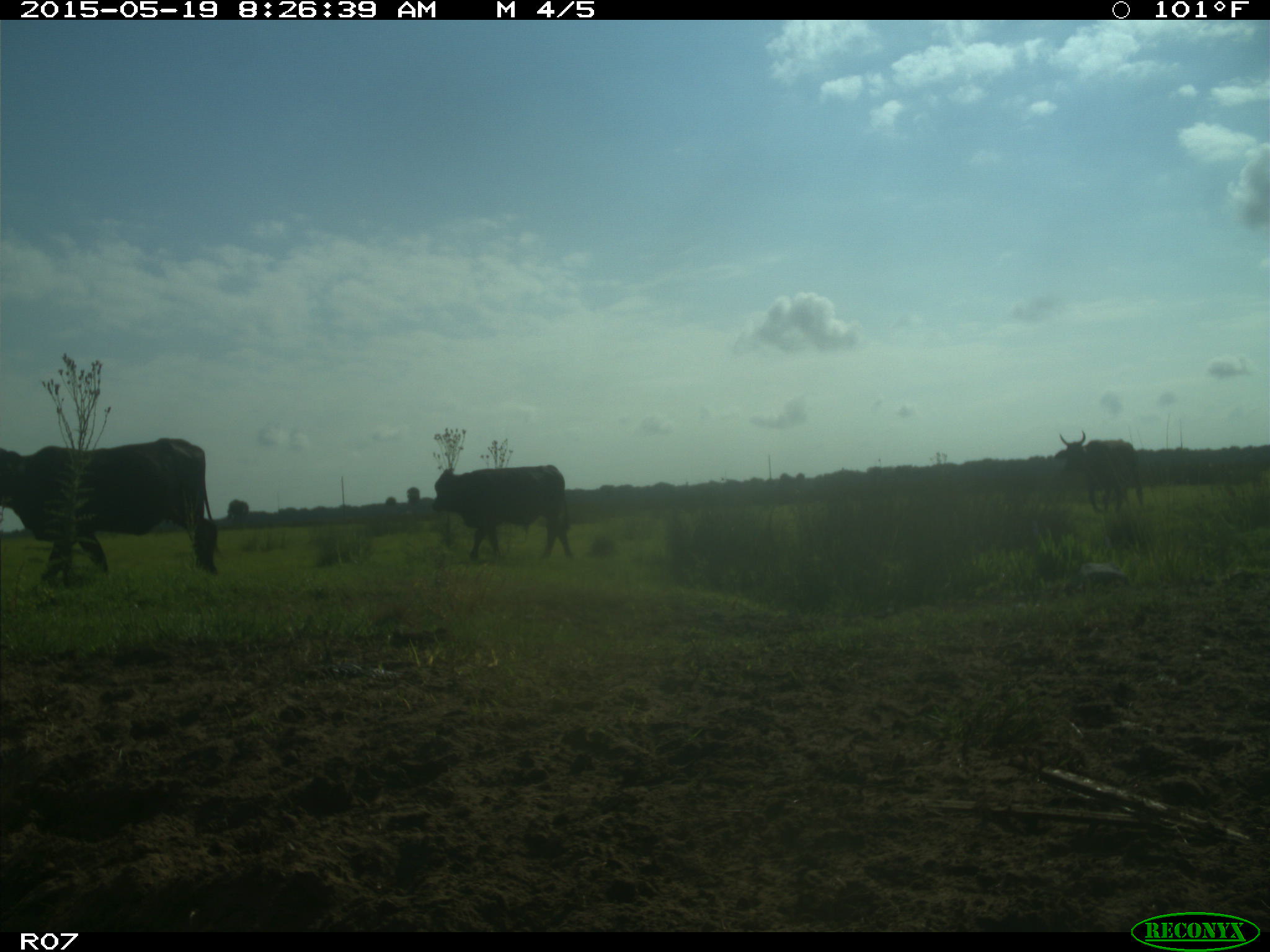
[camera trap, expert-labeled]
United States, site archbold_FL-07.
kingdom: Animalia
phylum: Chordata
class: Mammalia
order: Artiodactyla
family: Bovidae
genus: Bos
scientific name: Bos taurus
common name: domestic cow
Bos taurus (domestic cow).